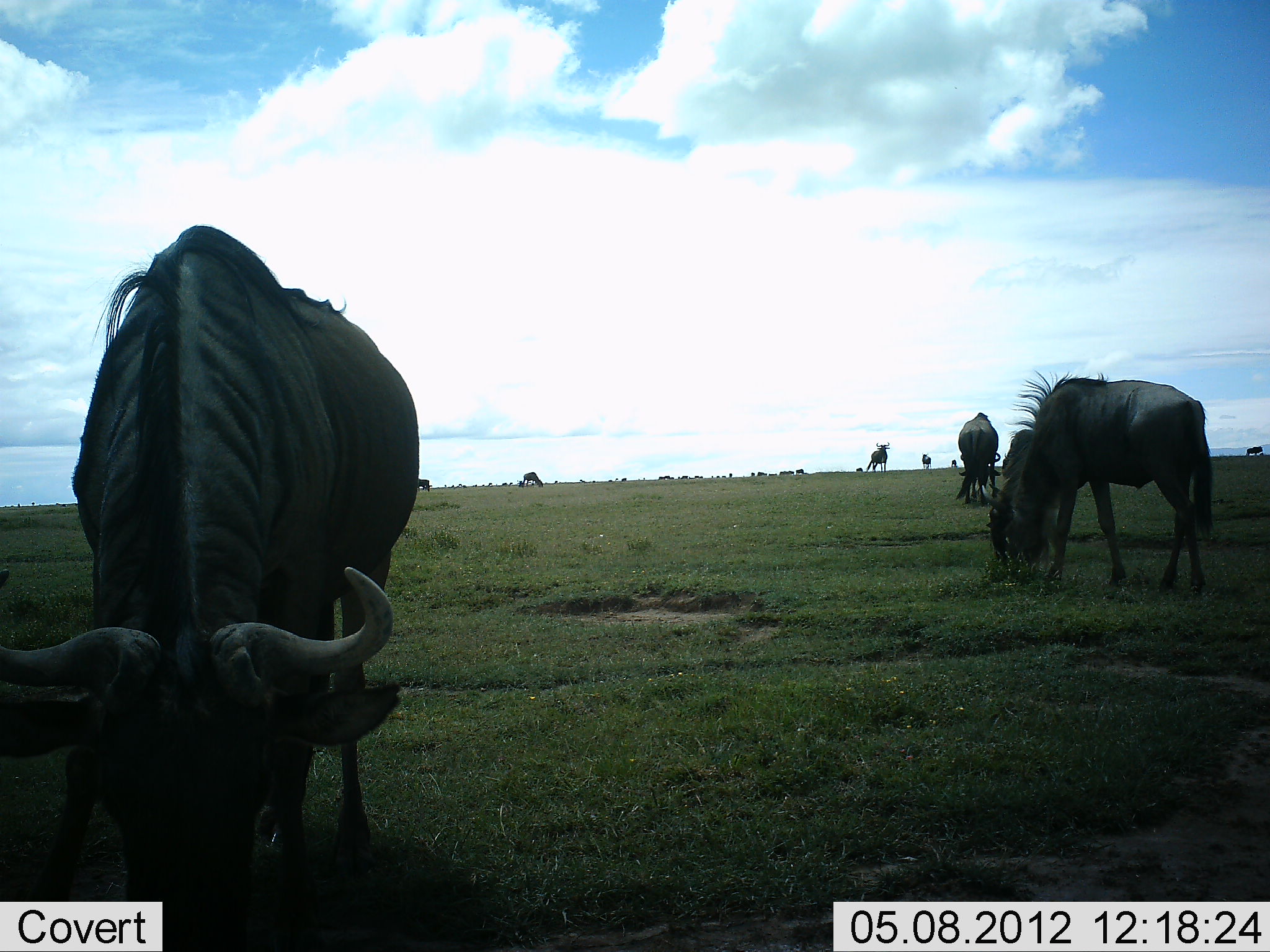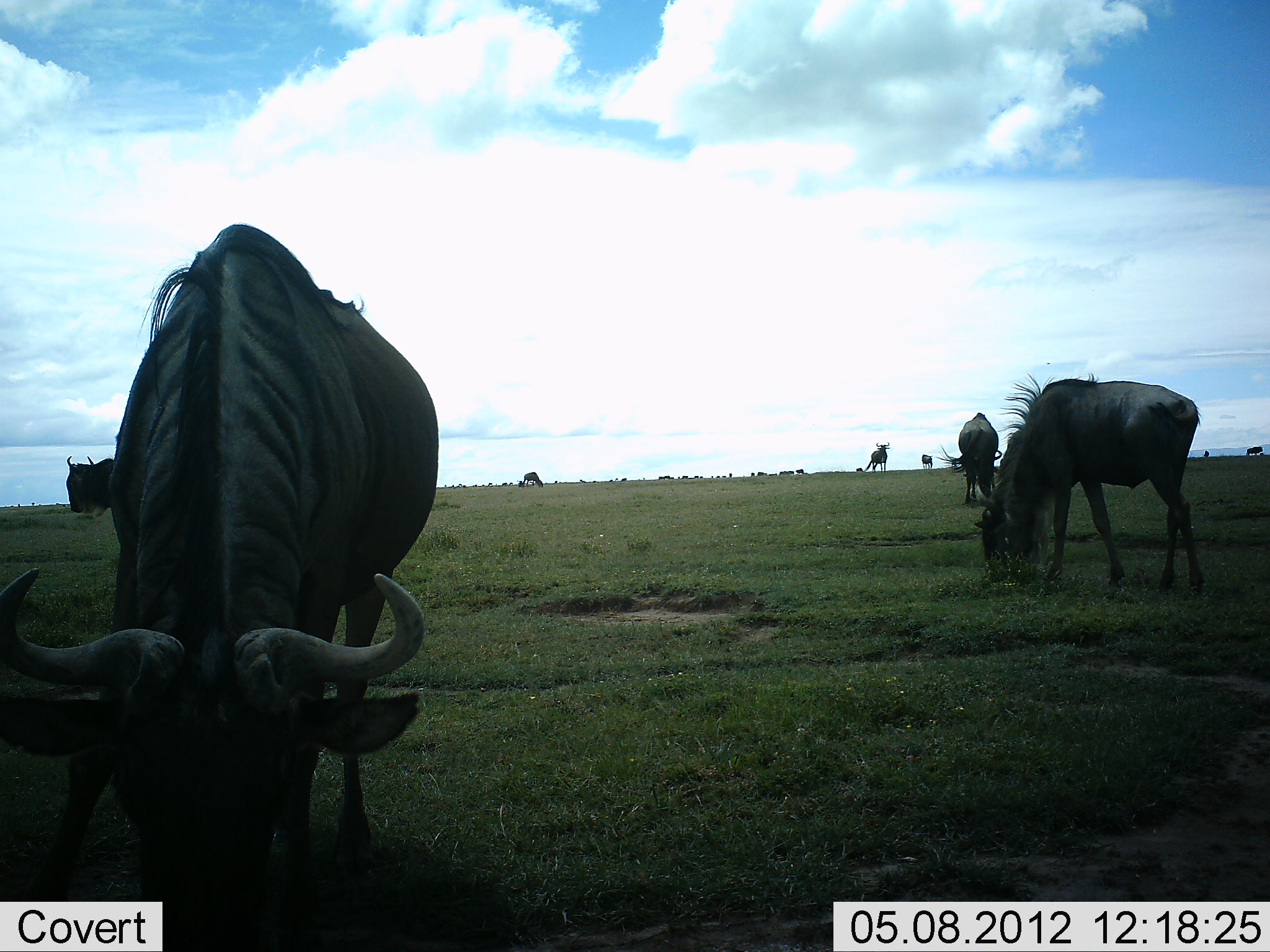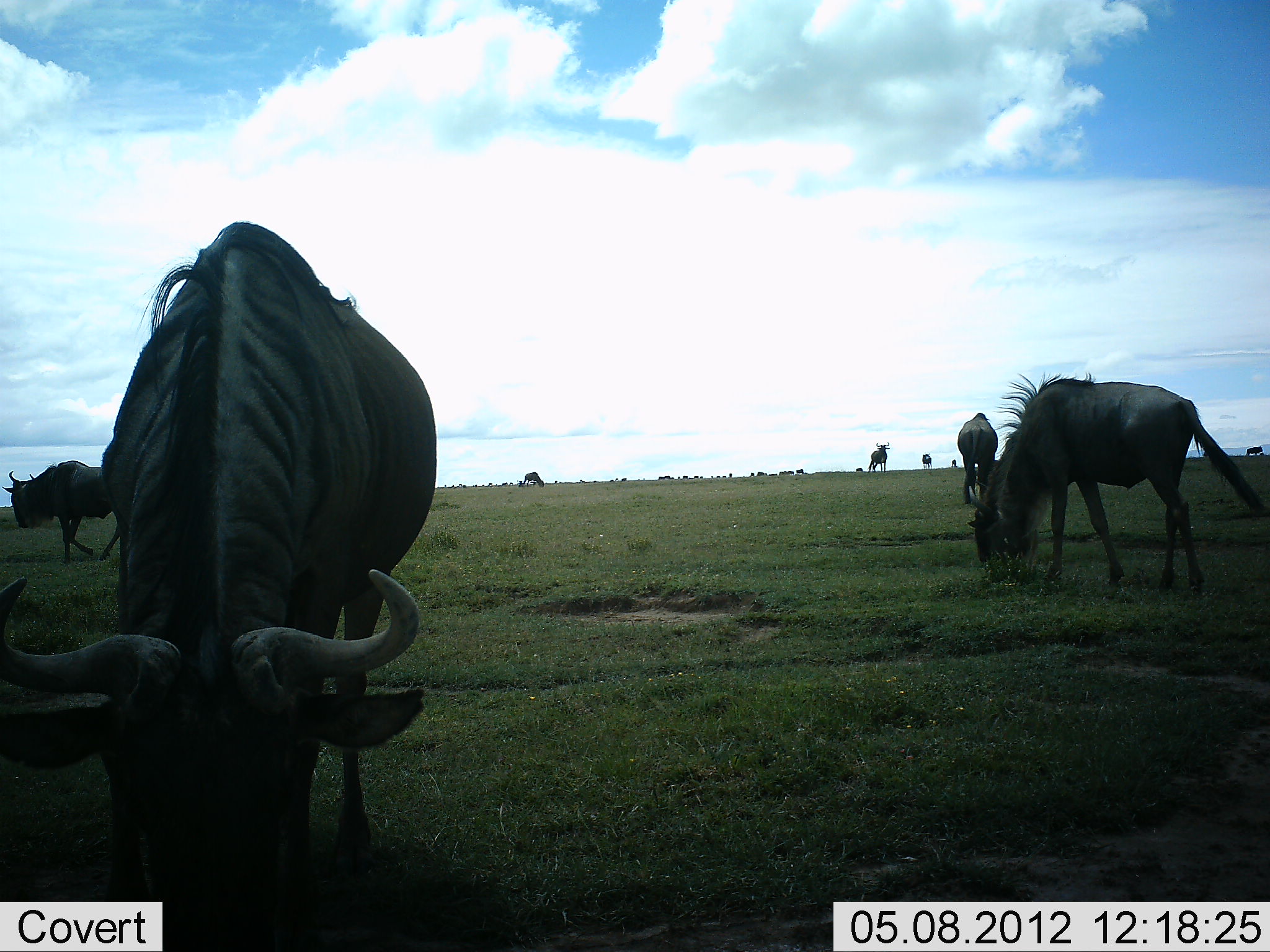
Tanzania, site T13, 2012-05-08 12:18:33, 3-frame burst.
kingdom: Animalia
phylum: Chordata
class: Mammalia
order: Artiodactyla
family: Bovidae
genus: Connochaetes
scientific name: Connochaetes taurinus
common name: blue wildebeest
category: wildebeest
Wildebeest (blue wildebeest) (Connochaetes taurinus), count 10. Behavior (volunteer vote fractions): standing 40%, resting 0%, moving 20%, interacting 0%. Young present (vote fraction): 0%. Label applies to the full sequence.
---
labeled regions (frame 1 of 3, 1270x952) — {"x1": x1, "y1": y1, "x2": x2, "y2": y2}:
animal: {"x1": 0, "y1": 224, "x2": 440, "y2": 951}; {"x1": 982, "y1": 373, "x2": 1216, "y2": 595}; {"x1": 986, "y1": 428, "x2": 1060, "y2": 578}; {"x1": 956, "y1": 412, "x2": 1002, "y2": 506}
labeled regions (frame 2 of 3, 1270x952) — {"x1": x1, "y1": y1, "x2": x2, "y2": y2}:
animal: {"x1": 1, "y1": 223, "x2": 442, "y2": 952}; {"x1": 973, "y1": 372, "x2": 1207, "y2": 594}; {"x1": 974, "y1": 426, "x2": 1048, "y2": 576}; {"x1": 956, "y1": 412, "x2": 1002, "y2": 506}; {"x1": 63, "y1": 457, "x2": 117, "y2": 519}; {"x1": 866, "y1": 441, "x2": 892, "y2": 474}; {"x1": 522, "y1": 472, "x2": 543, "y2": 488}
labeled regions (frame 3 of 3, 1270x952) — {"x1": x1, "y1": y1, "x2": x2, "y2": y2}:
animal: {"x1": 1, "y1": 219, "x2": 438, "y2": 952}; {"x1": 966, "y1": 370, "x2": 1269, "y2": 597}; {"x1": 1, "y1": 460, "x2": 128, "y2": 566}; {"x1": 957, "y1": 412, "x2": 1000, "y2": 504}; {"x1": 866, "y1": 441, "x2": 891, "y2": 472}